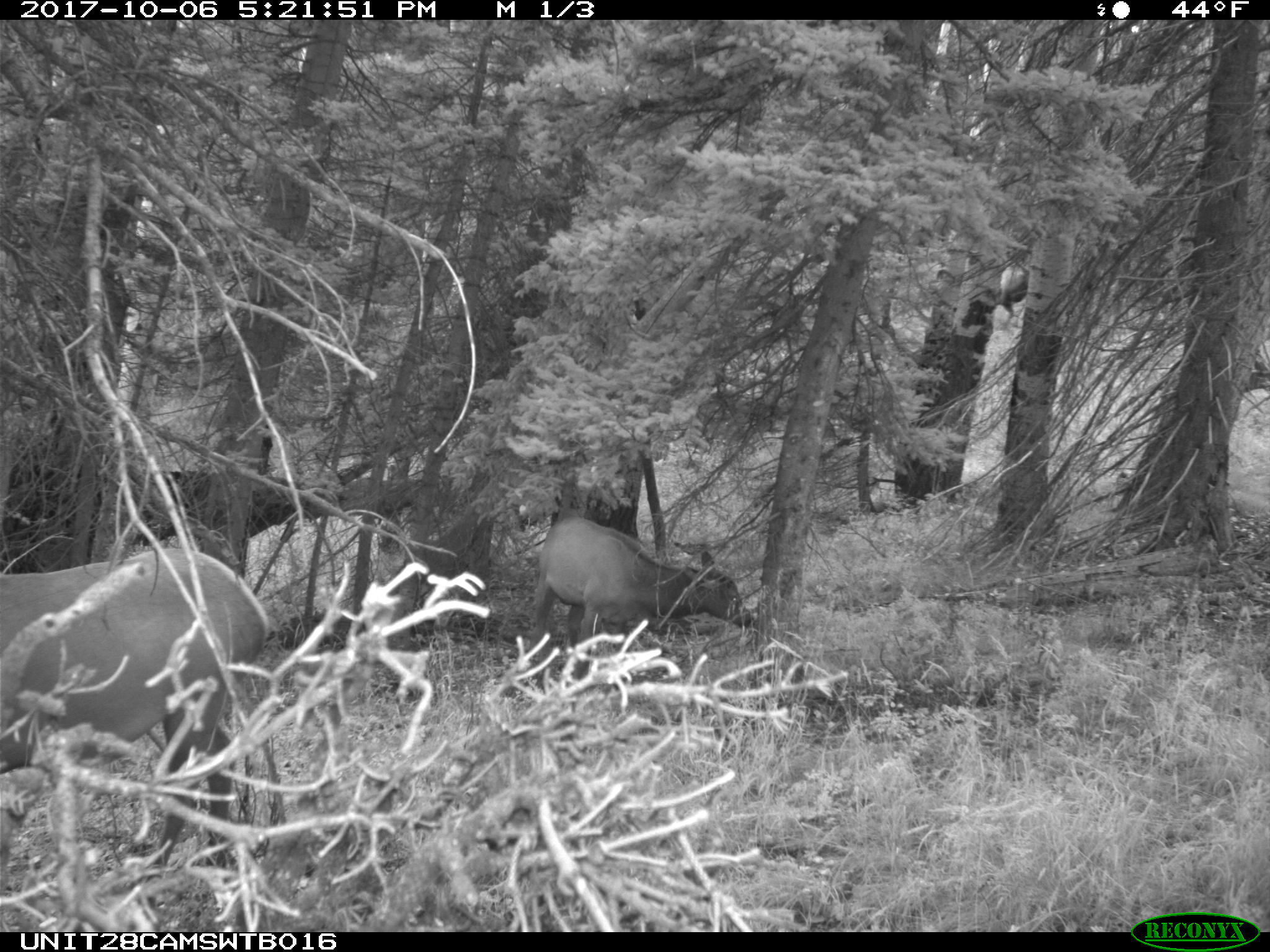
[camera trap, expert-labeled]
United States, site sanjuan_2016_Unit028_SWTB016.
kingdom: Animalia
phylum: Chordata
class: Mammalia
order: Artiodactyla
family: Cervidae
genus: Cervus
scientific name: Cervus elaphus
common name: red deer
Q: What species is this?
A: Cervus elaphus (red deer).